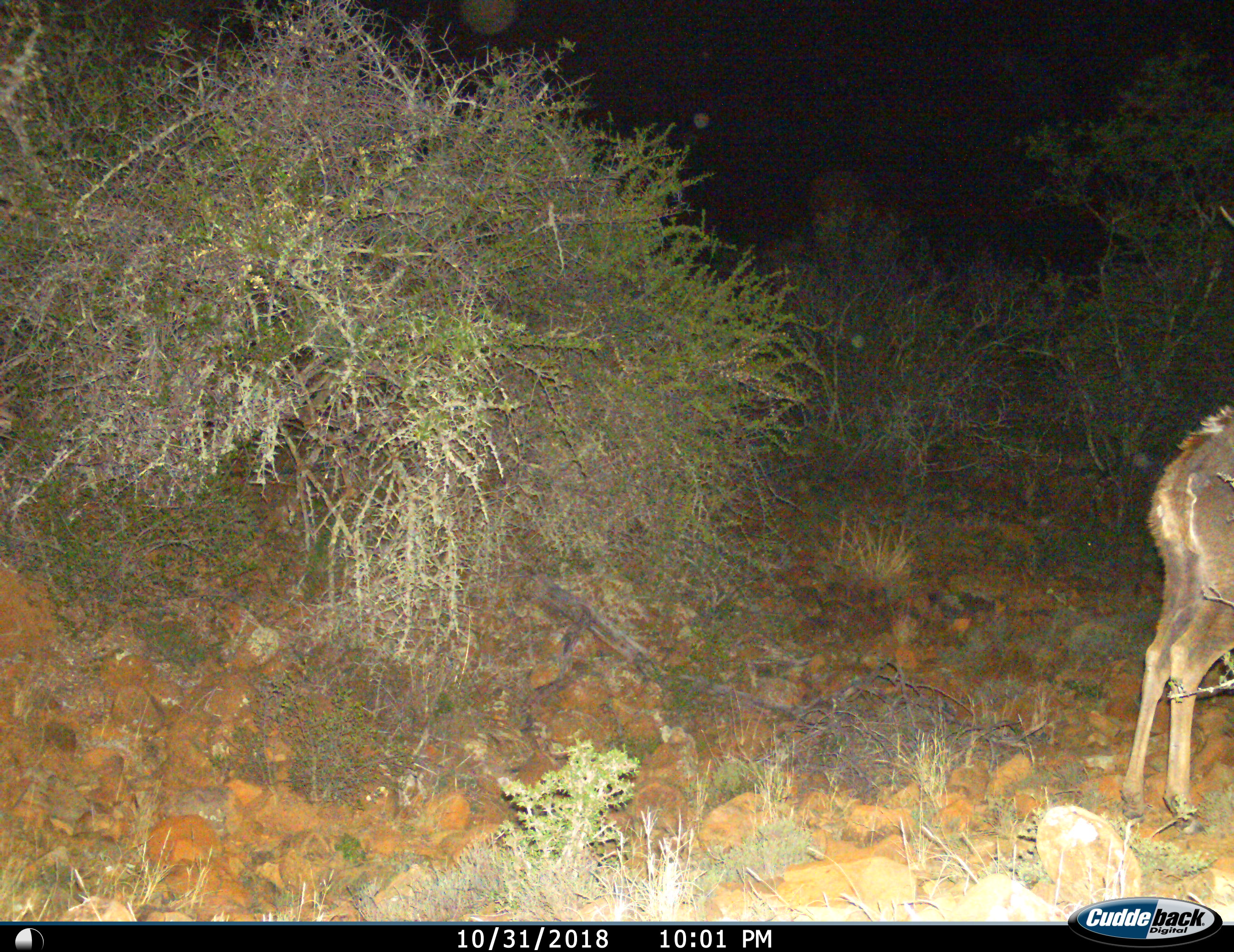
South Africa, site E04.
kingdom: Animalia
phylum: Chordata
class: Mammalia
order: Artiodactyla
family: Bovidae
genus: Tragelaphus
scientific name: Tragelaphus strepsiceros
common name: greater kudu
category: kudu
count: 1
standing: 100%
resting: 0%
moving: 0%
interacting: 0%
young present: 0%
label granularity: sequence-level